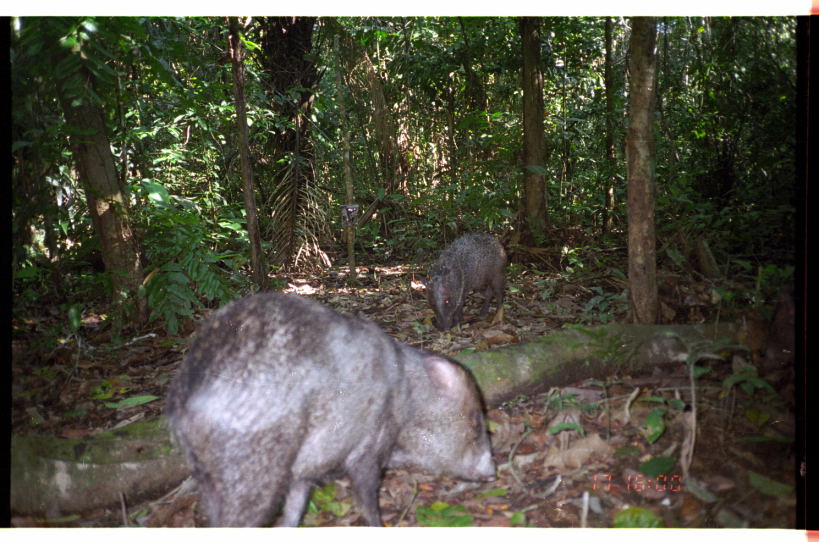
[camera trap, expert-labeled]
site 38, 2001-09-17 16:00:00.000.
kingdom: Animalia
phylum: Chordata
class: Mammalia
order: Artiodactyla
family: Tayassuidae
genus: Pecari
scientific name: Pecari tajacu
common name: collared peccary